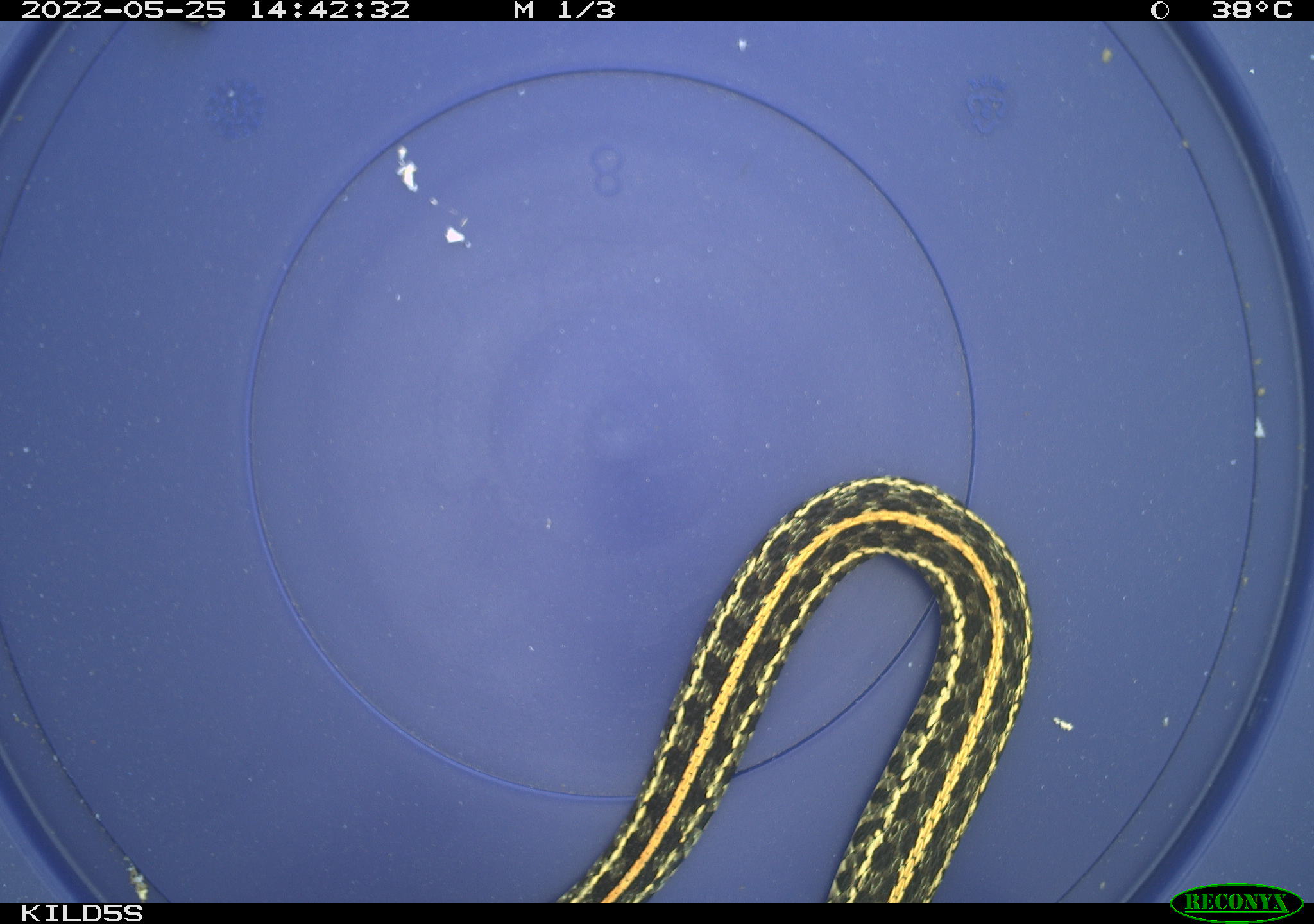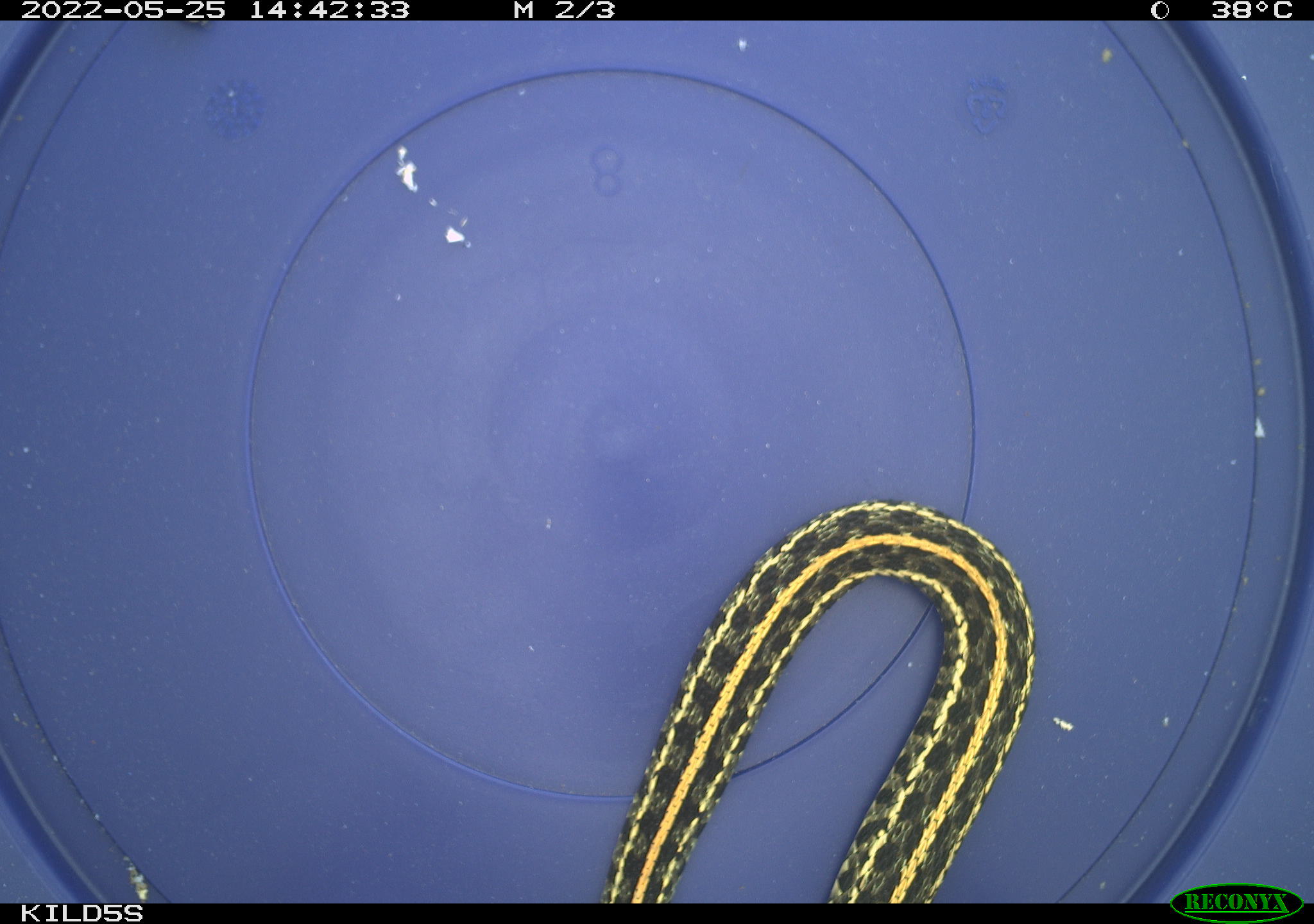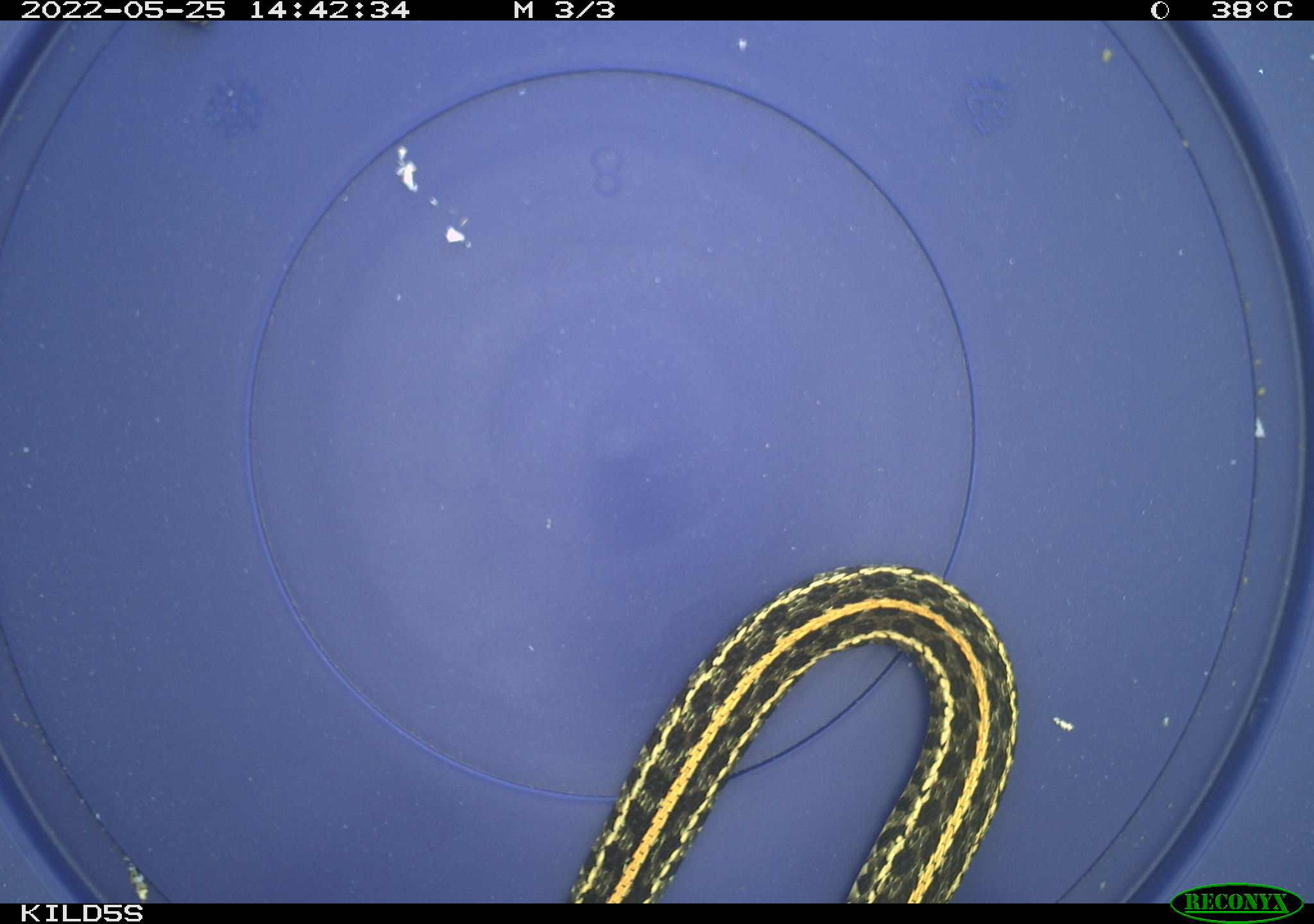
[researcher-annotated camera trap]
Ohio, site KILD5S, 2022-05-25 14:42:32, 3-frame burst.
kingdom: Animalia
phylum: Chordata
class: Reptilia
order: Squamata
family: Colubridae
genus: Thamnophis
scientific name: Thamnophis radix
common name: plains gartersnake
Plains gartersnake (Thamnophis radix).